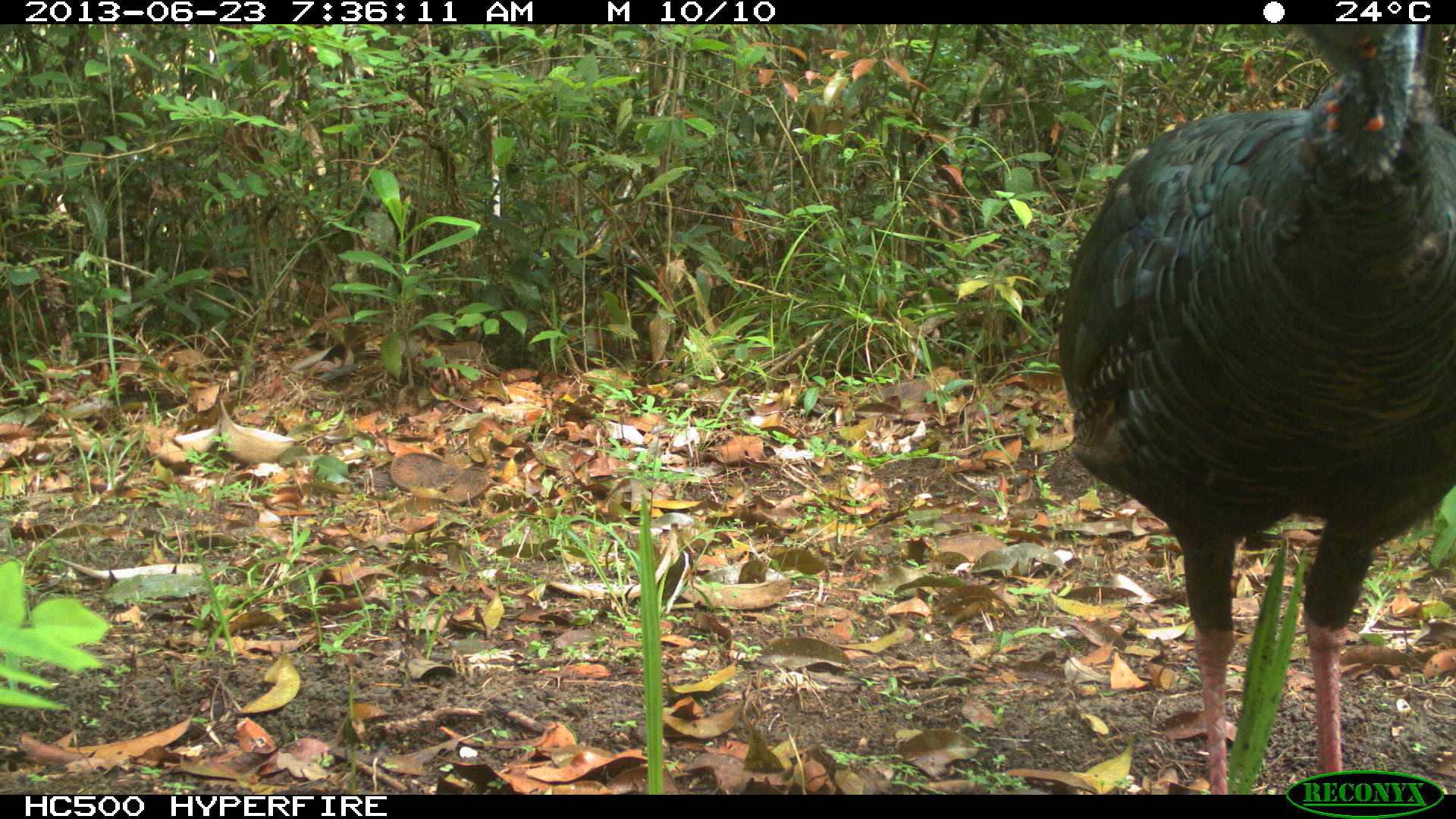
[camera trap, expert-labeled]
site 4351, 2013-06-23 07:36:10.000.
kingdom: Animalia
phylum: Chordata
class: Aves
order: Galliformes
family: Phasianidae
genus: Meleagris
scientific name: Meleagris ocellata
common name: ocellated turkey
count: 1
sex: male